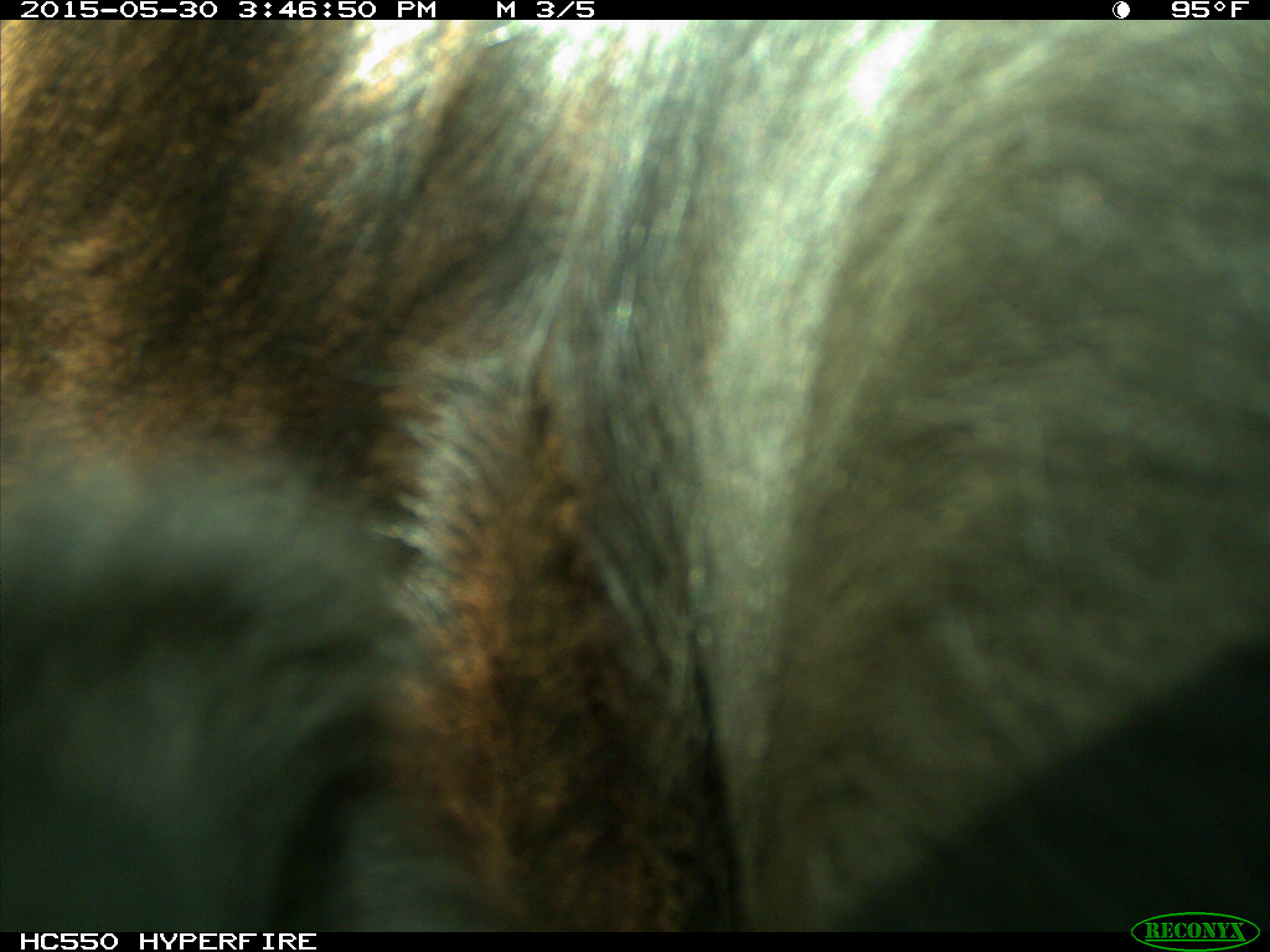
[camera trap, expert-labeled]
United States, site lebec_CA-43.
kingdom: Animalia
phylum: Chordata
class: Mammalia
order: Artiodactyla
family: Bovidae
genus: Bos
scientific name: Bos taurus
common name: domestic cow